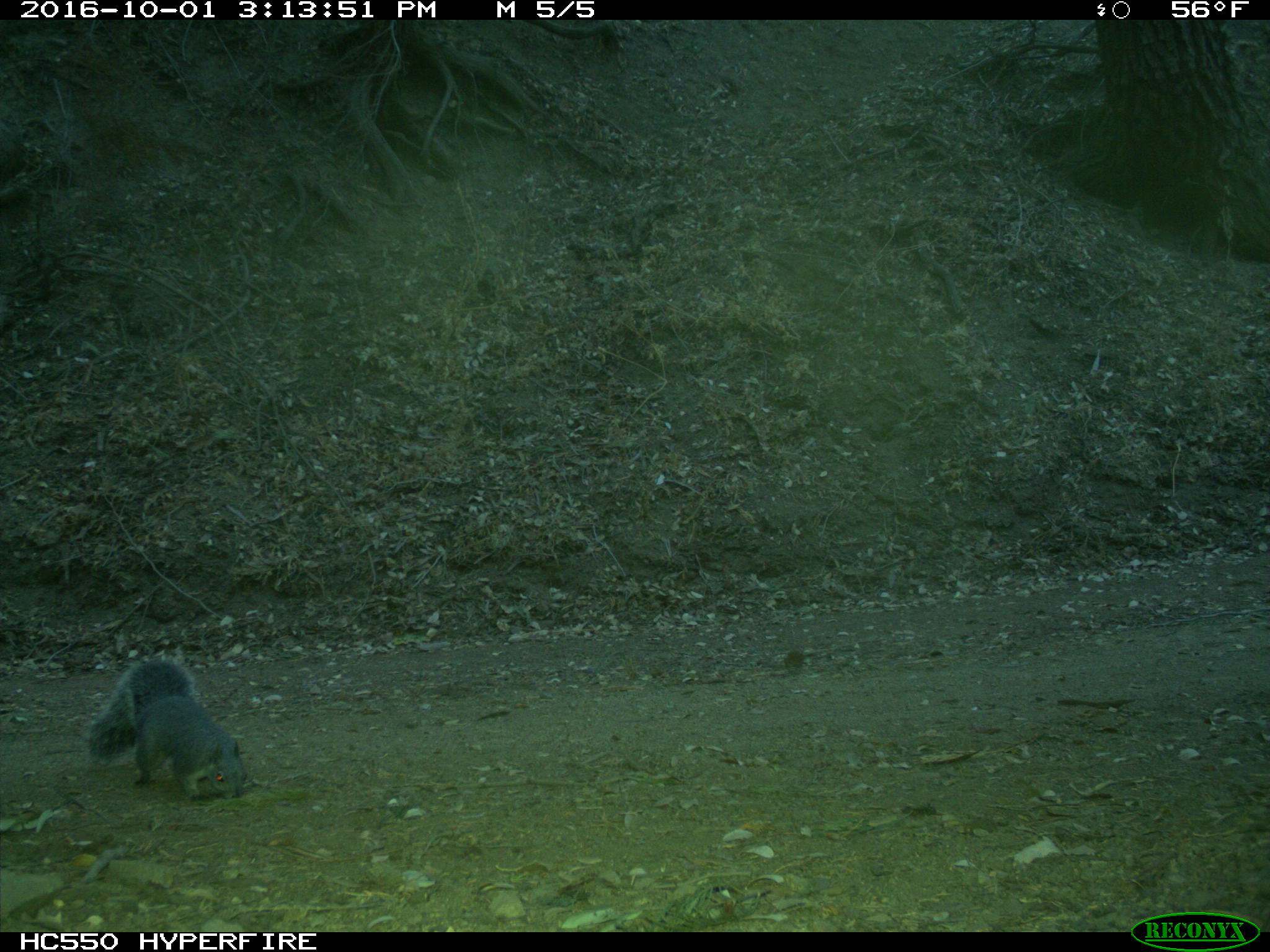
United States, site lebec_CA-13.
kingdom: Animalia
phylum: Chordata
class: Mammalia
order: Rodentia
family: Sciuridae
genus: Sciurus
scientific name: Sciurus carolinensis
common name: eastern gray squirrel